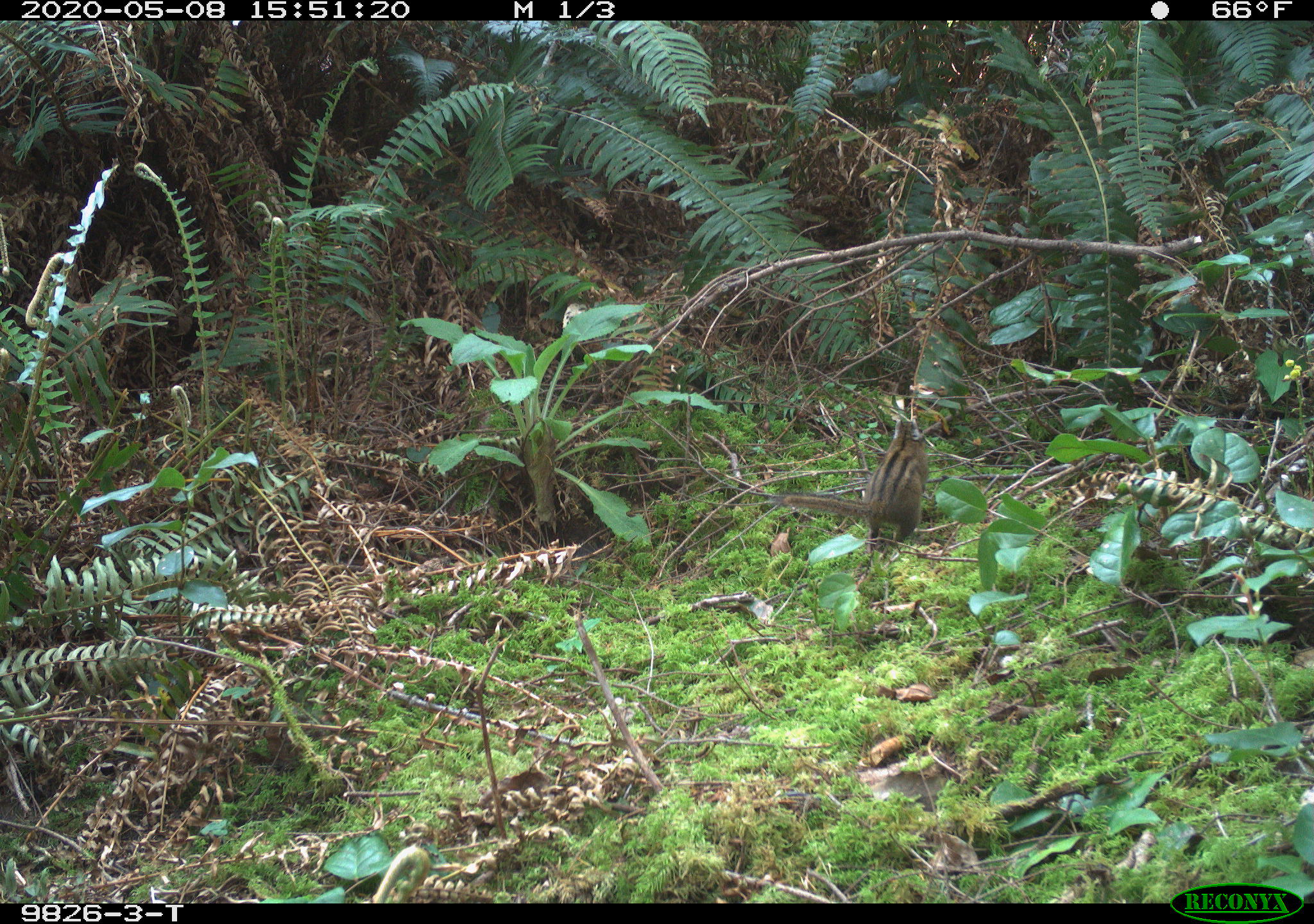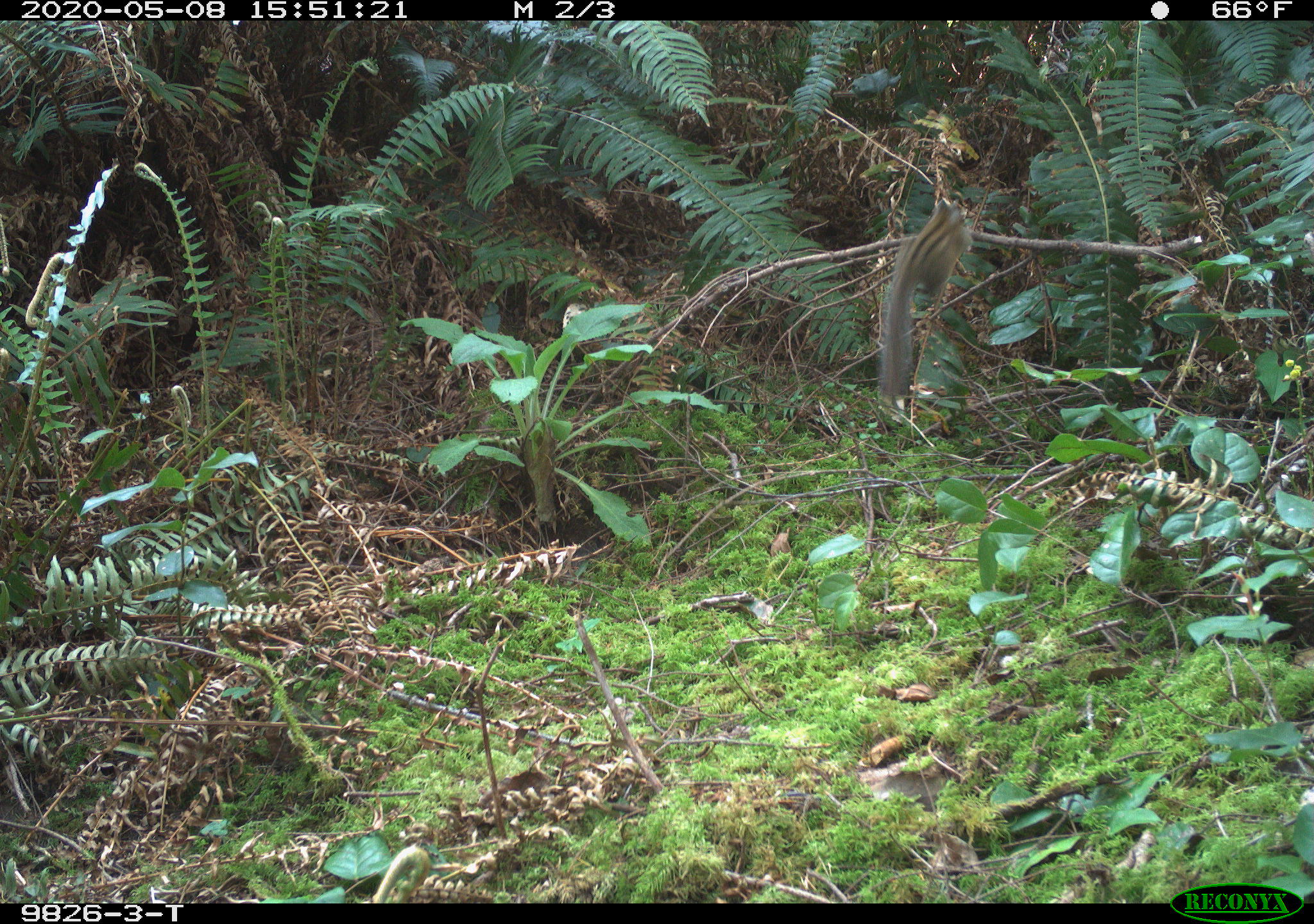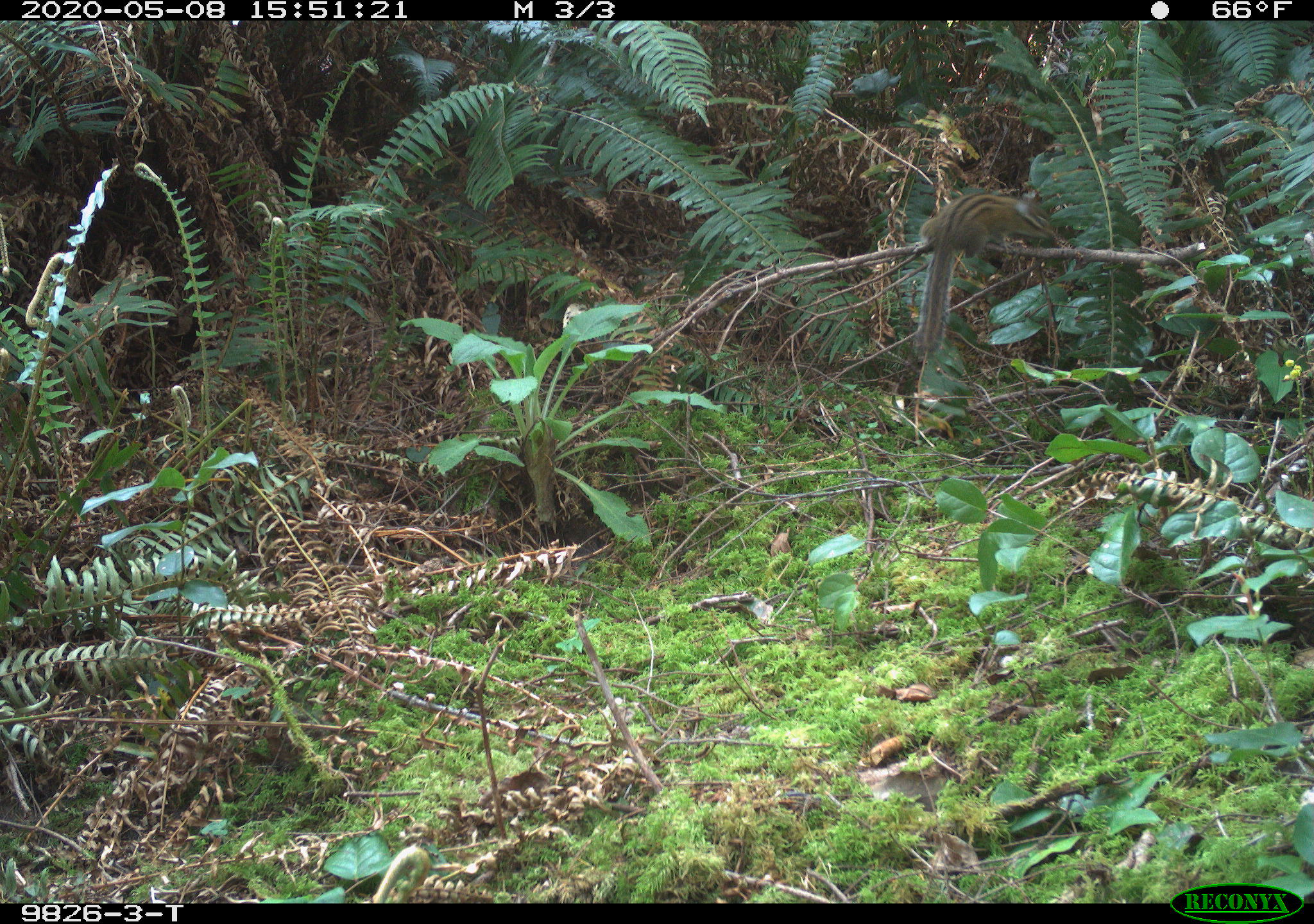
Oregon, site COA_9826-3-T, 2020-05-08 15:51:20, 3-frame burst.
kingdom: Animalia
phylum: Chordata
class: Mammalia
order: Rodentia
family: Sciuridae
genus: Neotamias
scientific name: Neotamias townsendii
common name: townsend's chipmunk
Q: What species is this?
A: Townsend's chipmunk (Neotamias townsendii).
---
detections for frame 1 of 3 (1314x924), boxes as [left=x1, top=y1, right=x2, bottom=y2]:
townsend's chipmunk: [left=772, top=410, right=935, bottom=557]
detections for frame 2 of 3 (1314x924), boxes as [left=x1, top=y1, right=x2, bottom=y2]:
townsend's chipmunk: [left=869, top=194, right=979, bottom=404]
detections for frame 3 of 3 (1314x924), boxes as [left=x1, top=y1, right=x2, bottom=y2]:
townsend's chipmunk: [left=902, top=187, right=1060, bottom=365]